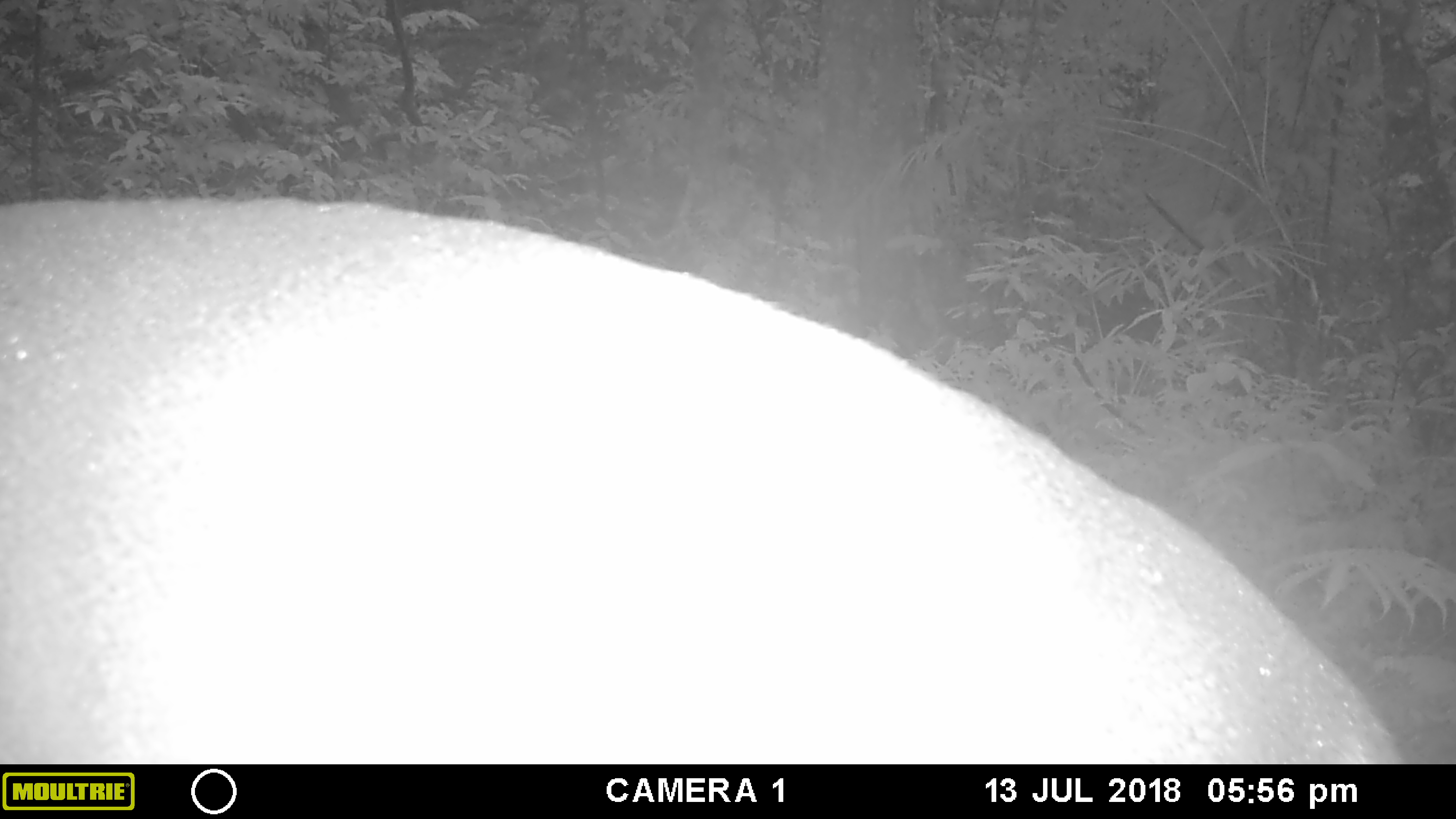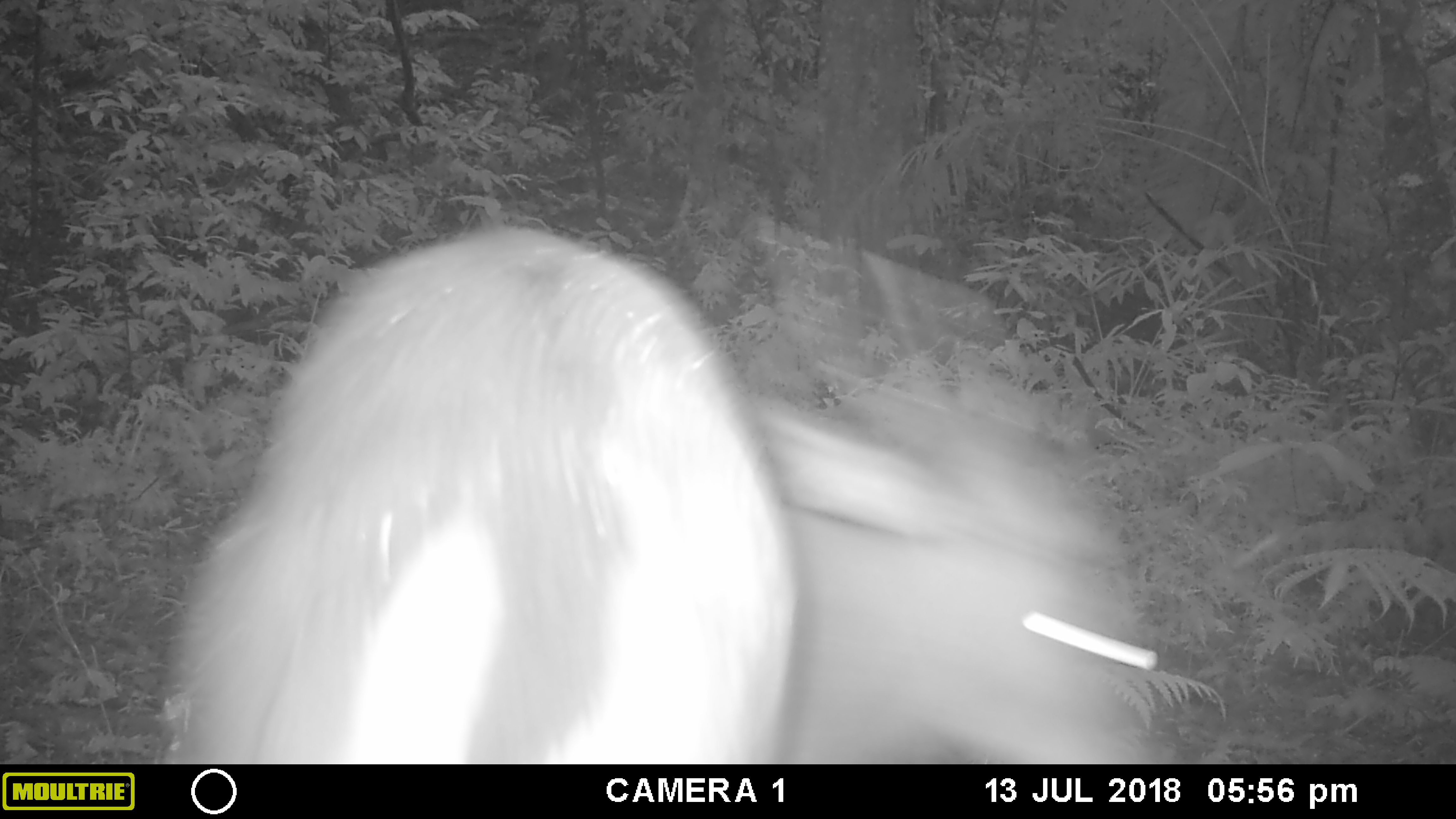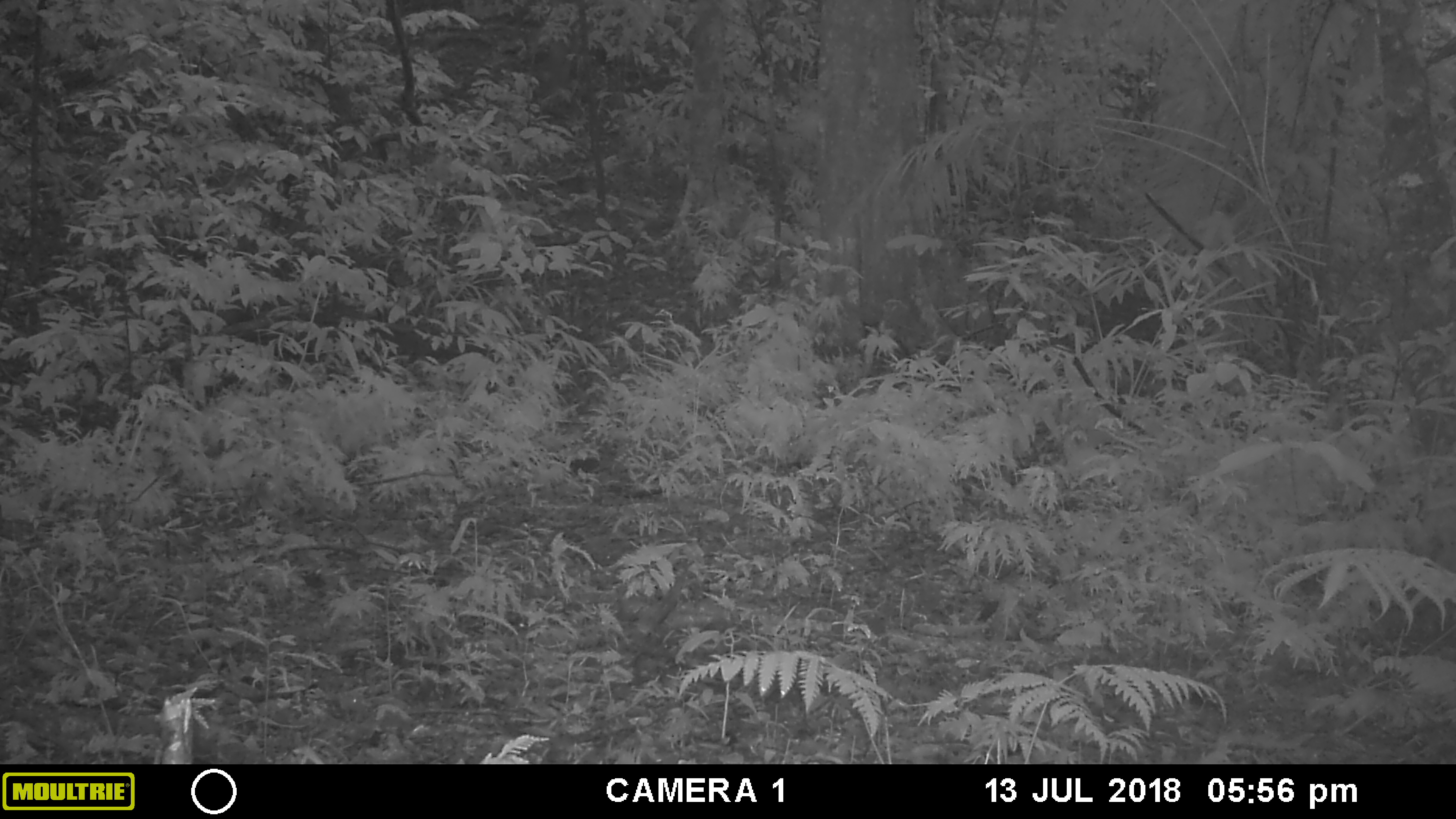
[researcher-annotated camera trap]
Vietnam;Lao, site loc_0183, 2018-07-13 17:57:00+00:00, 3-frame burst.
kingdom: Animalia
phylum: Chordata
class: Mammalia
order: Artiodactyla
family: Cervidae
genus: Muntiacus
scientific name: Muntiacus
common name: muntjacs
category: unidentified muntjac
Unidentified muntjac (muntjacs) (Muntiacus). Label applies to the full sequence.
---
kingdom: Animalia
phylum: Chordata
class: Mammalia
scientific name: Laurasiatheria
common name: ungulate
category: unidentified ungulates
Unidentified ungulates (ungulate) (Laurasiatheria). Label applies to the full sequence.